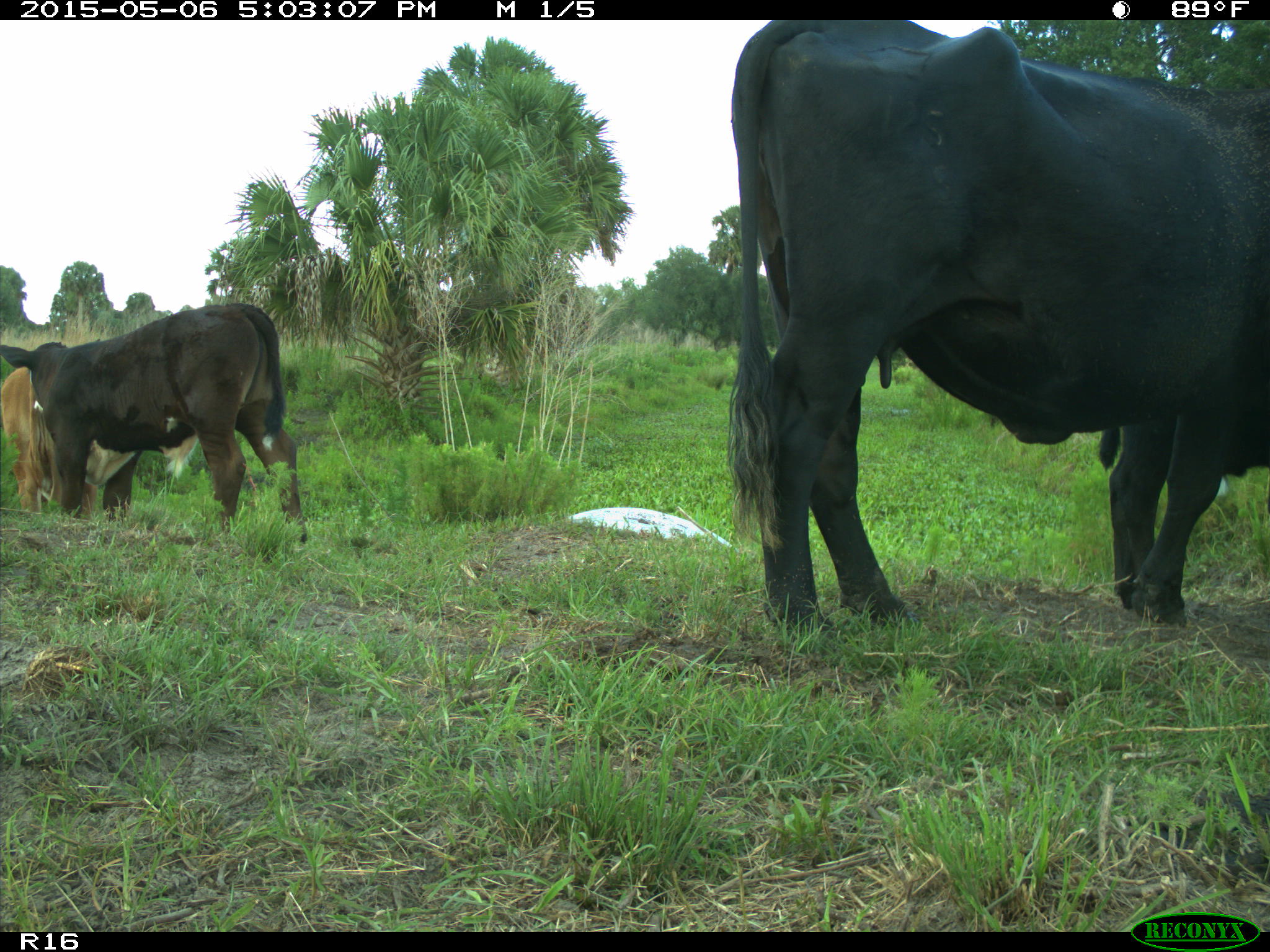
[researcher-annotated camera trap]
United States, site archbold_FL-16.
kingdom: Animalia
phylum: Chordata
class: Mammalia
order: Artiodactyla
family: Bovidae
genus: Bos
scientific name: Bos taurus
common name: domestic cow